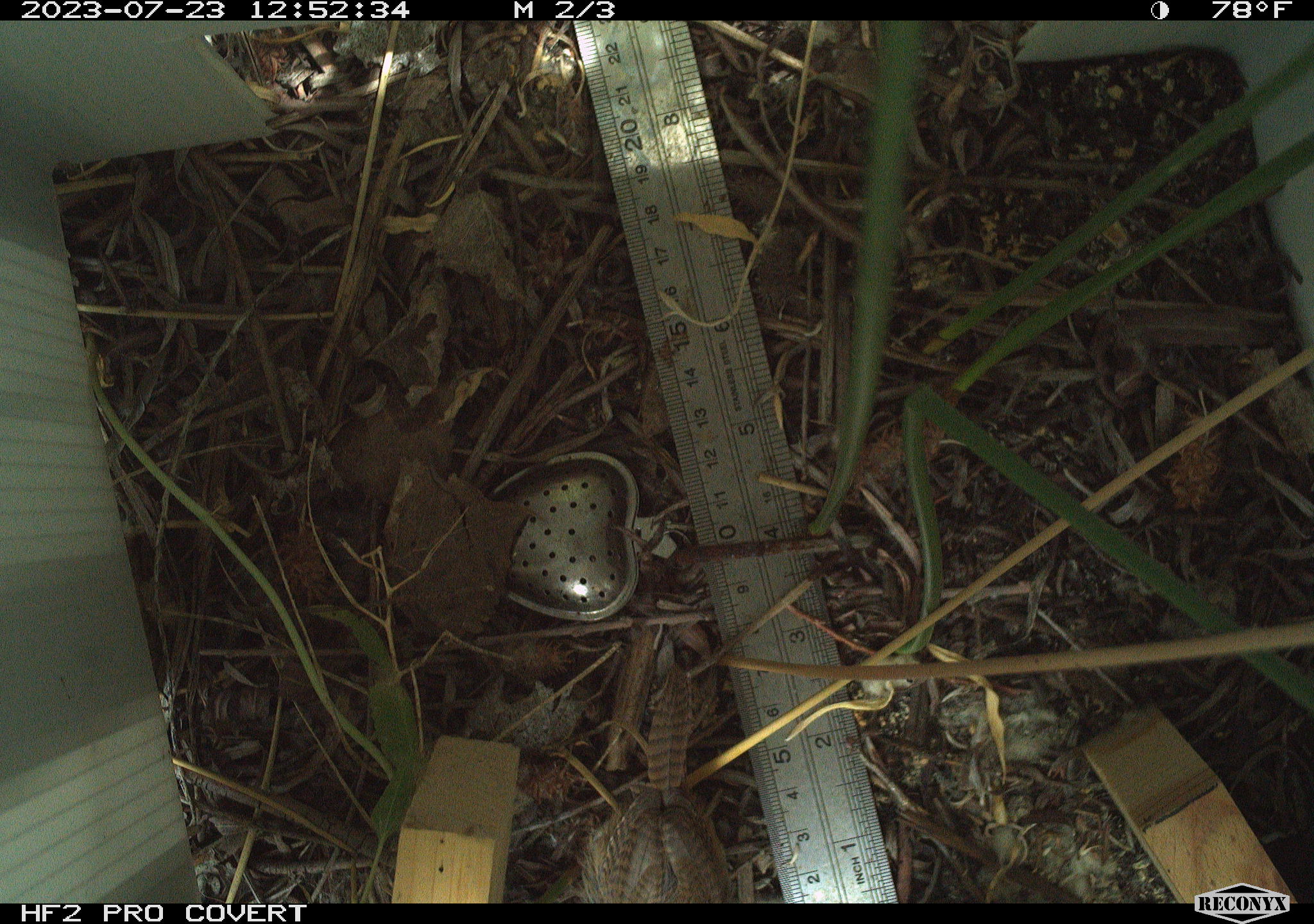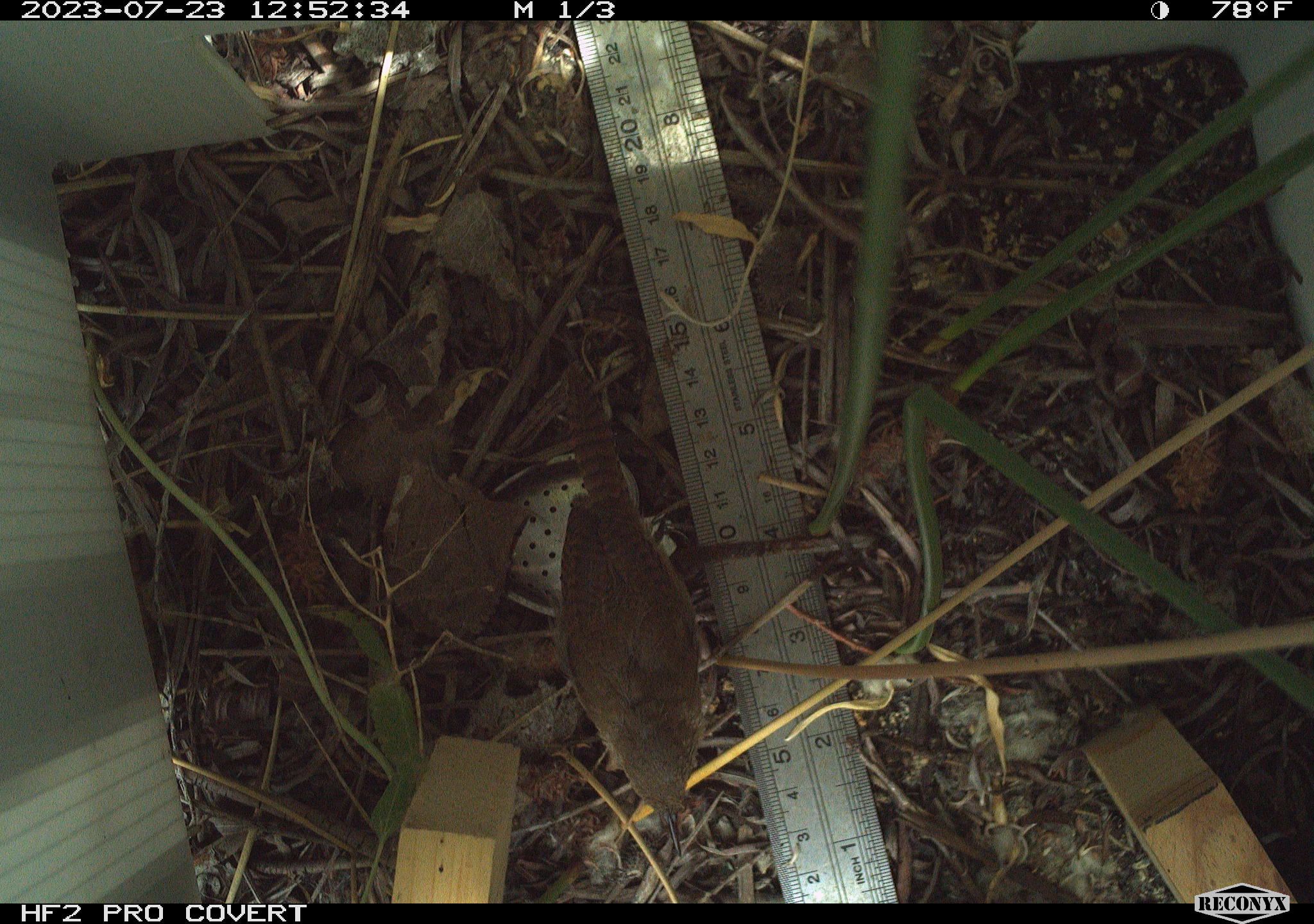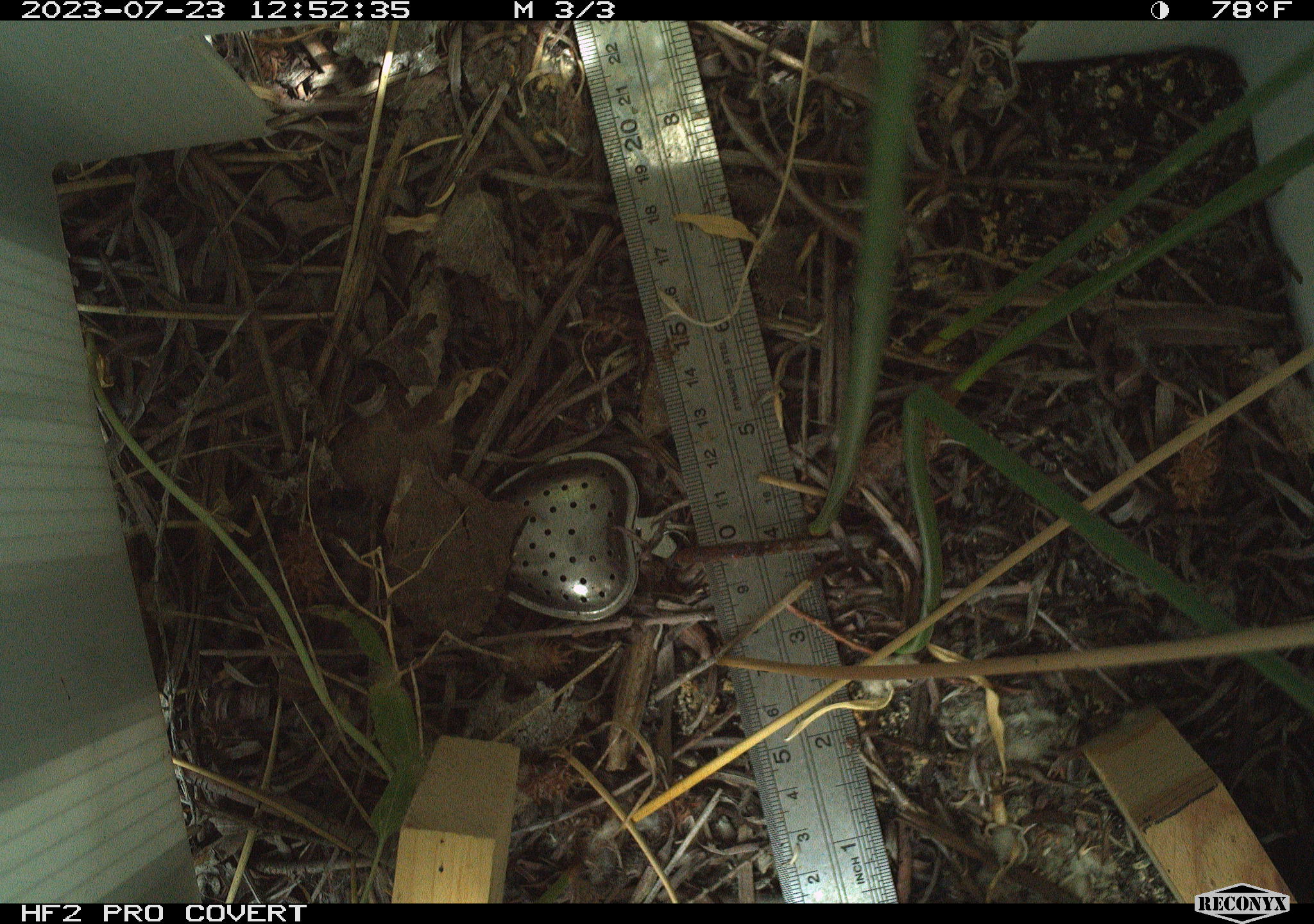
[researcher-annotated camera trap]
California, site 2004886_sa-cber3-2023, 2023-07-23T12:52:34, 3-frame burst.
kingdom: Animalia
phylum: Chordata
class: Aves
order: Passeriformes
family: Troglodytidae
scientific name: Troglodytidae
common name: wren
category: troglodytidae family